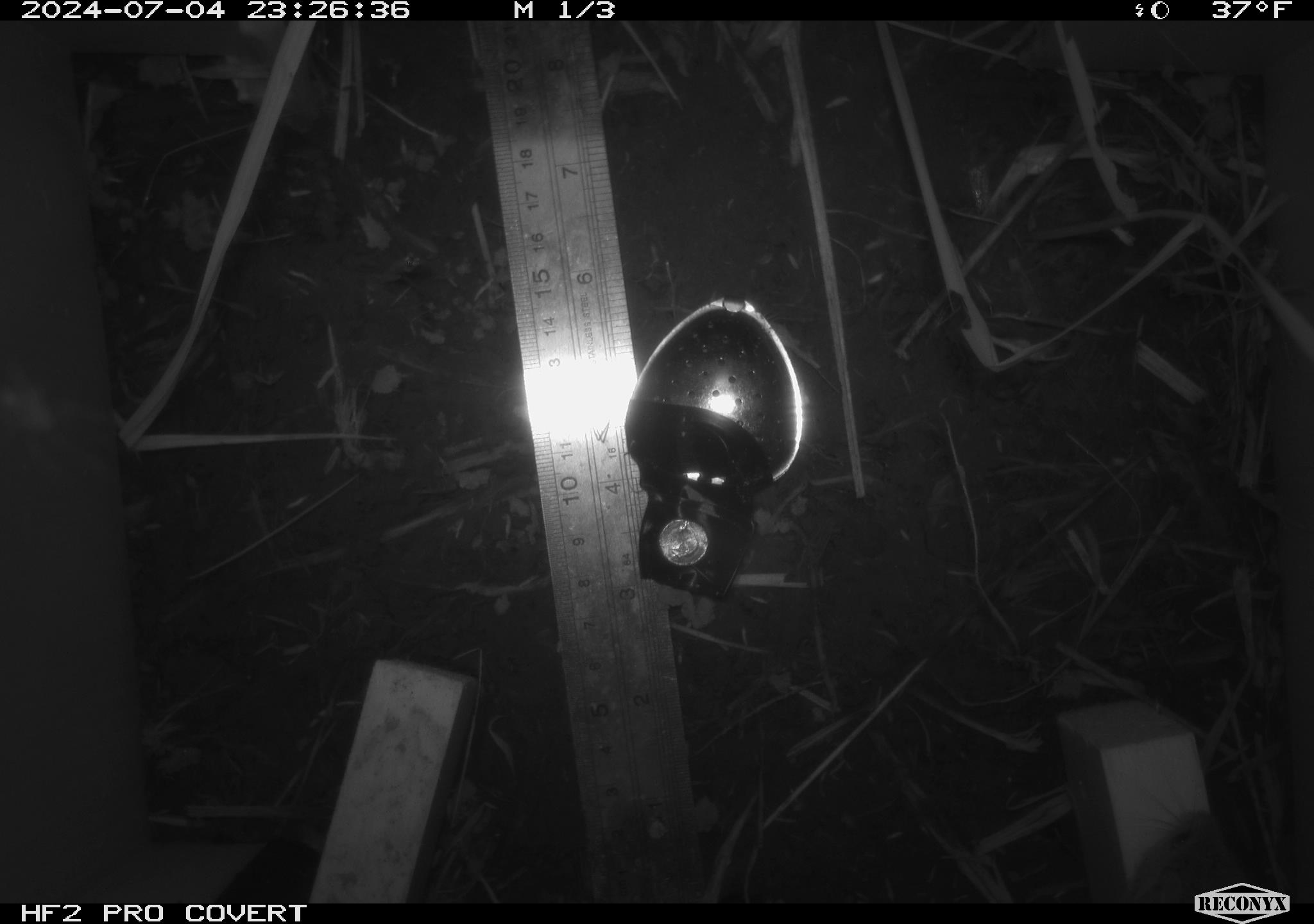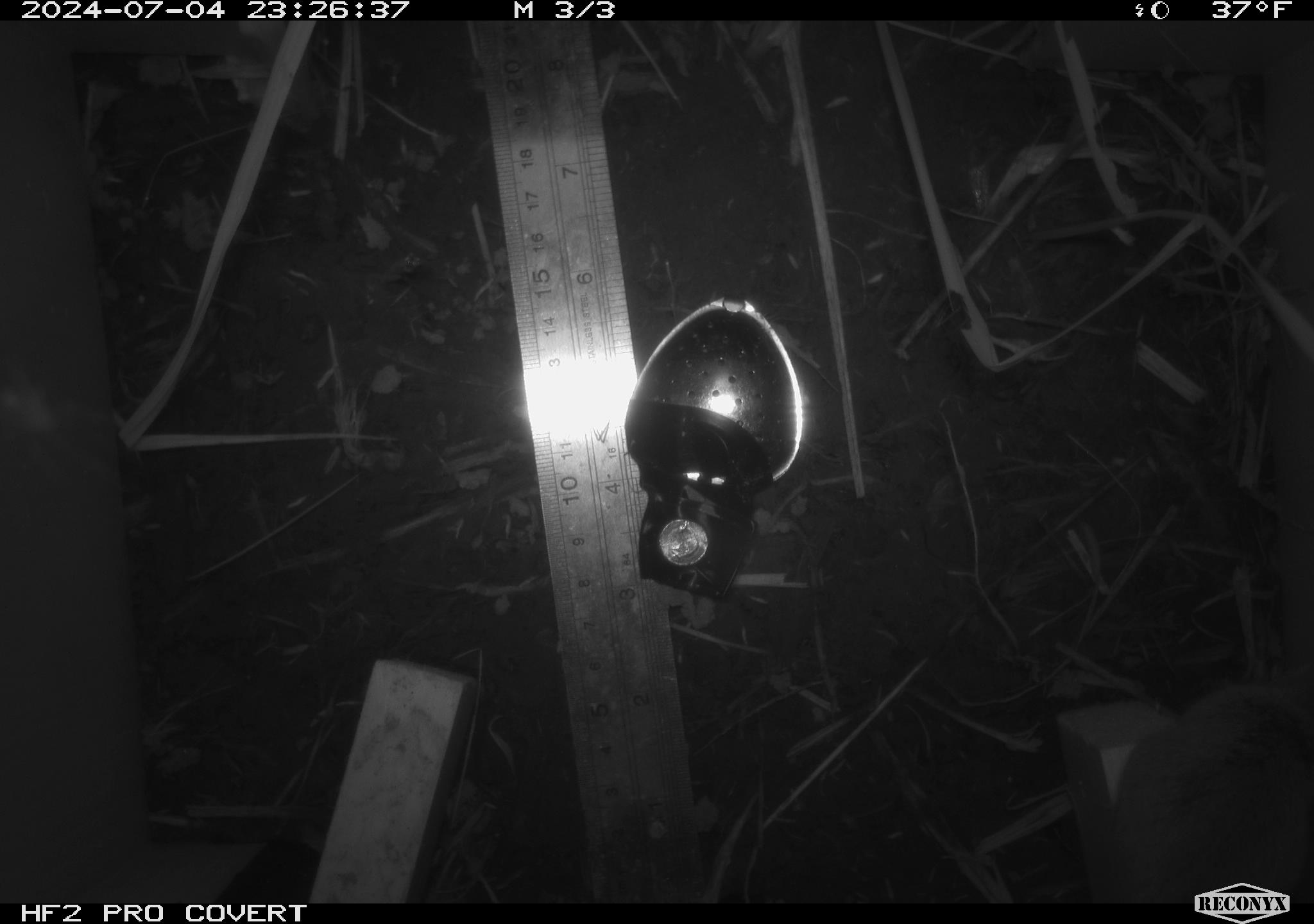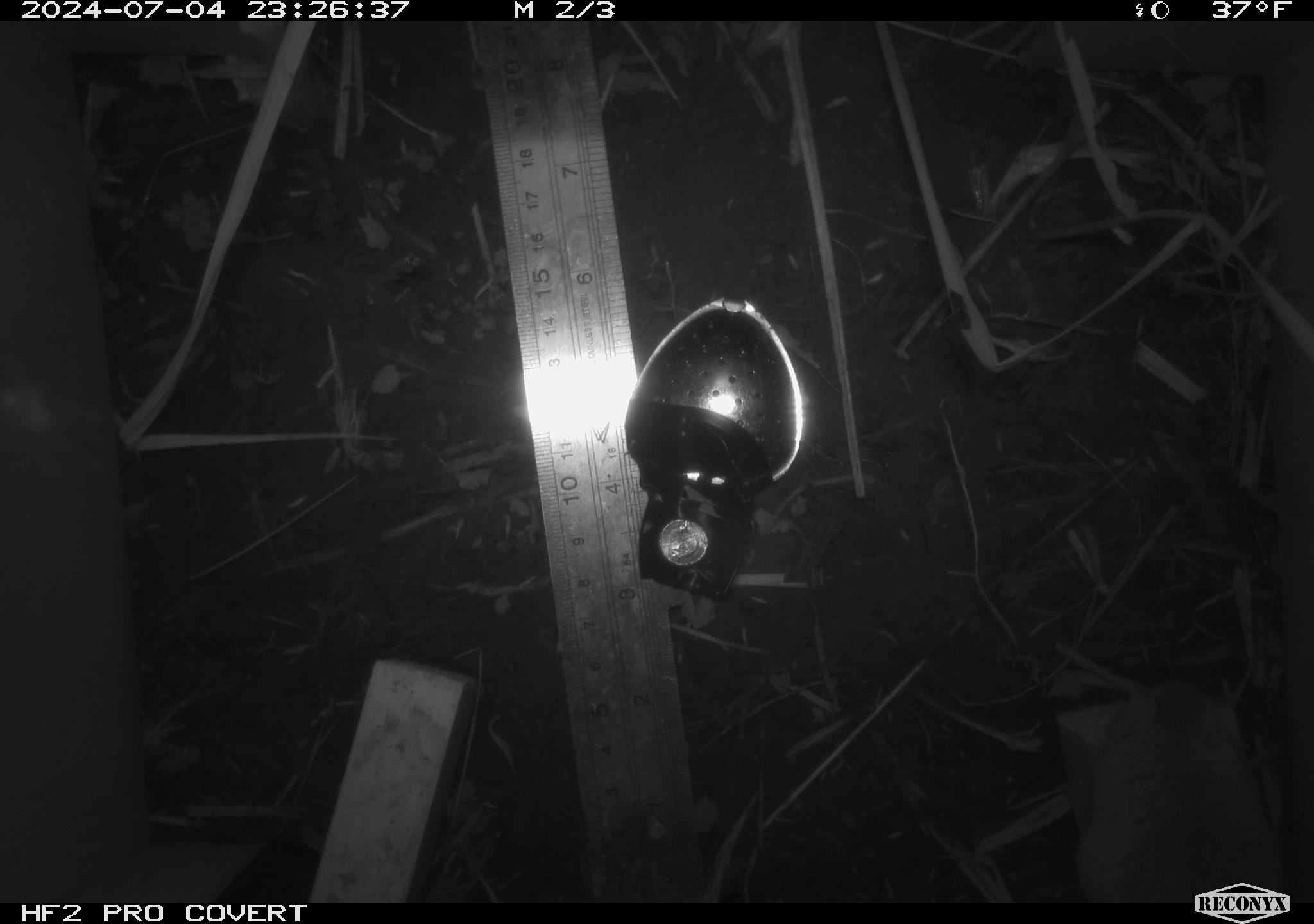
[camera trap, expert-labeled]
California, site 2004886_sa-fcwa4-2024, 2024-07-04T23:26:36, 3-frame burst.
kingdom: Animalia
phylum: Chordata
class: Mammalia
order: Rodentia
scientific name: Rodentia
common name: rodent